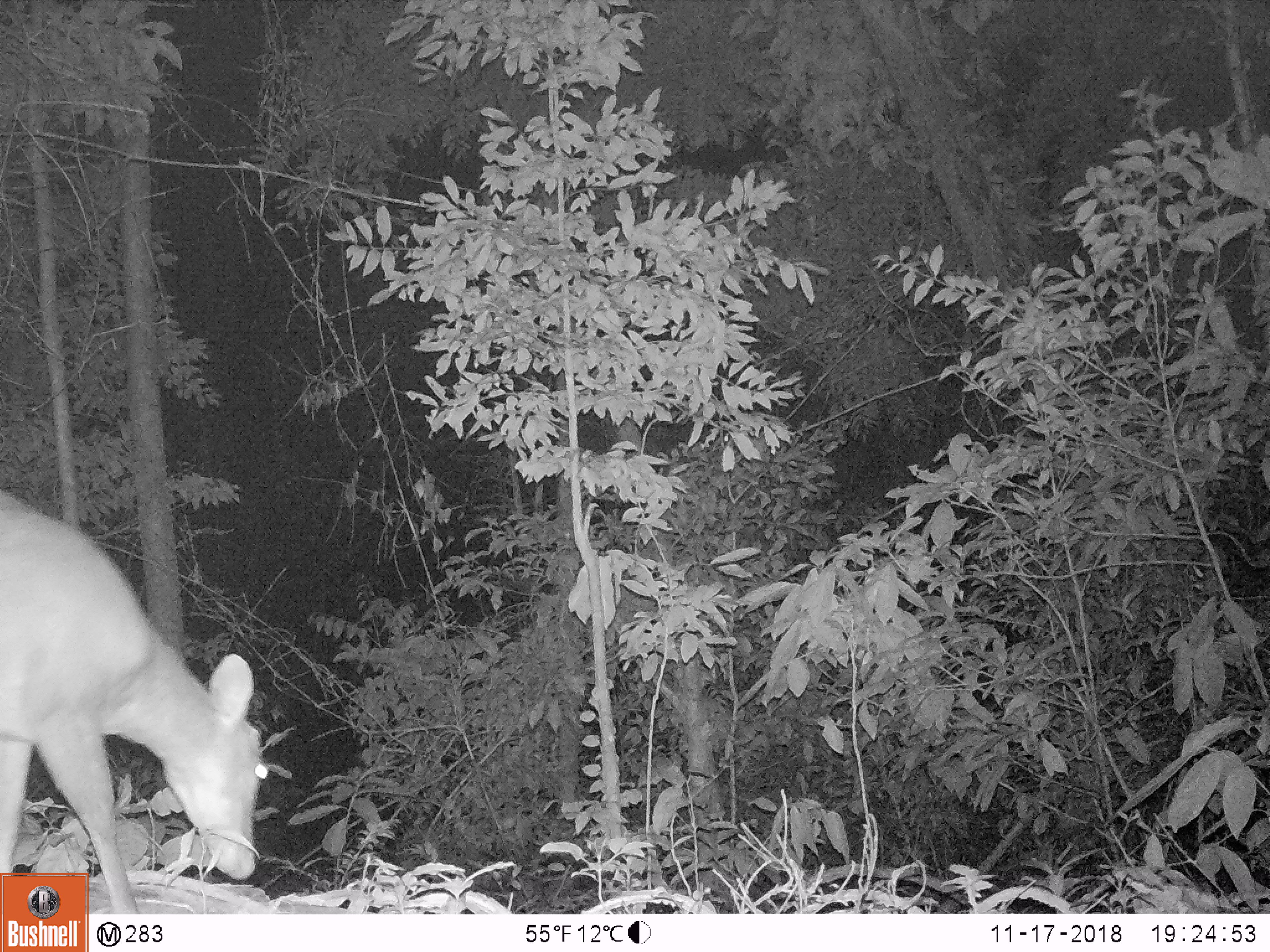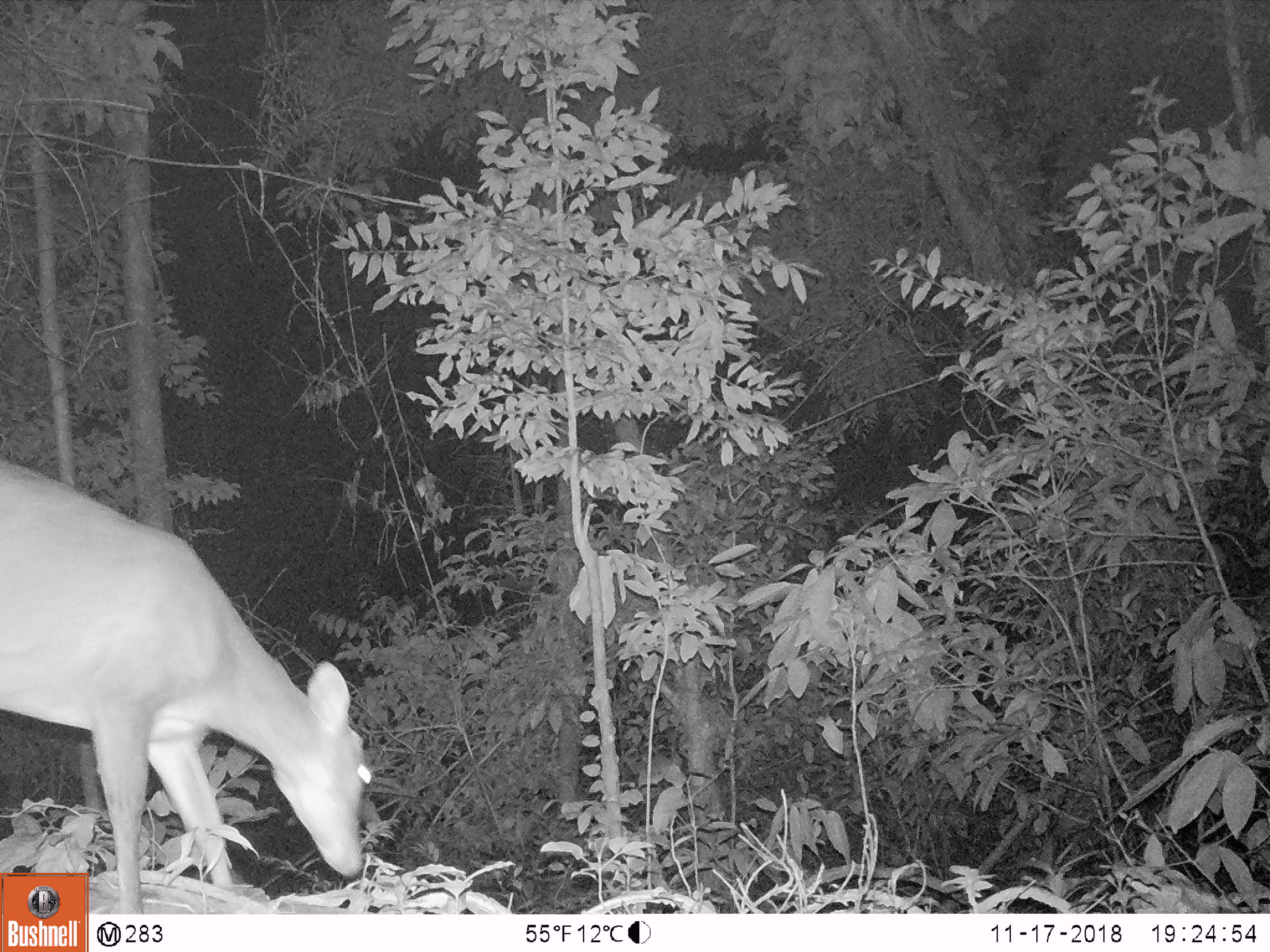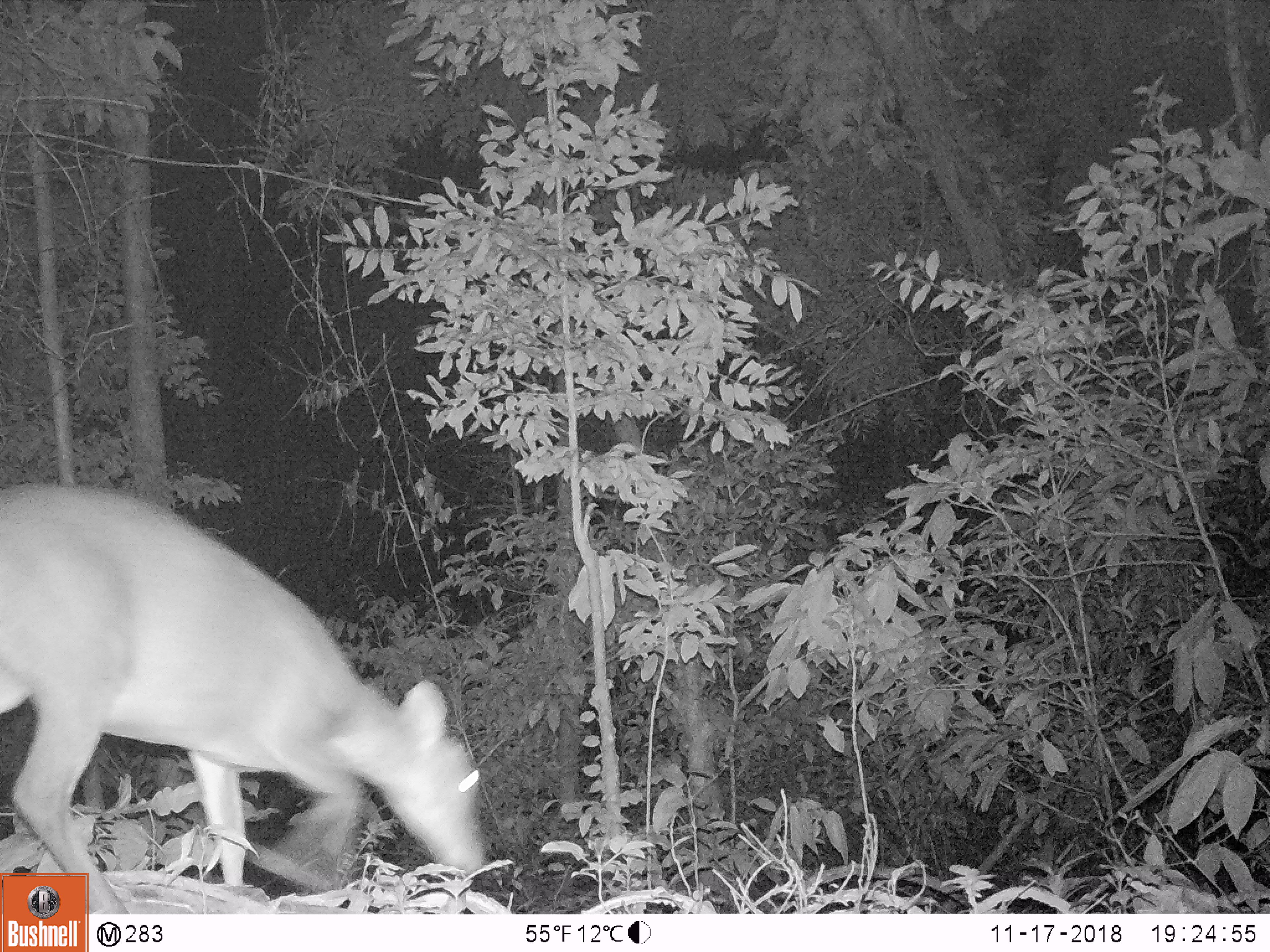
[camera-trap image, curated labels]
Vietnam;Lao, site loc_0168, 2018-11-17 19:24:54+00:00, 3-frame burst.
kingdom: Animalia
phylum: Chordata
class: Mammalia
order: Artiodactyla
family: Cervidae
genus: Muntiacus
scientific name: Muntiacus vuquangensis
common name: large-antlered muntjac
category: large antlered muntjac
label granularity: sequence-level